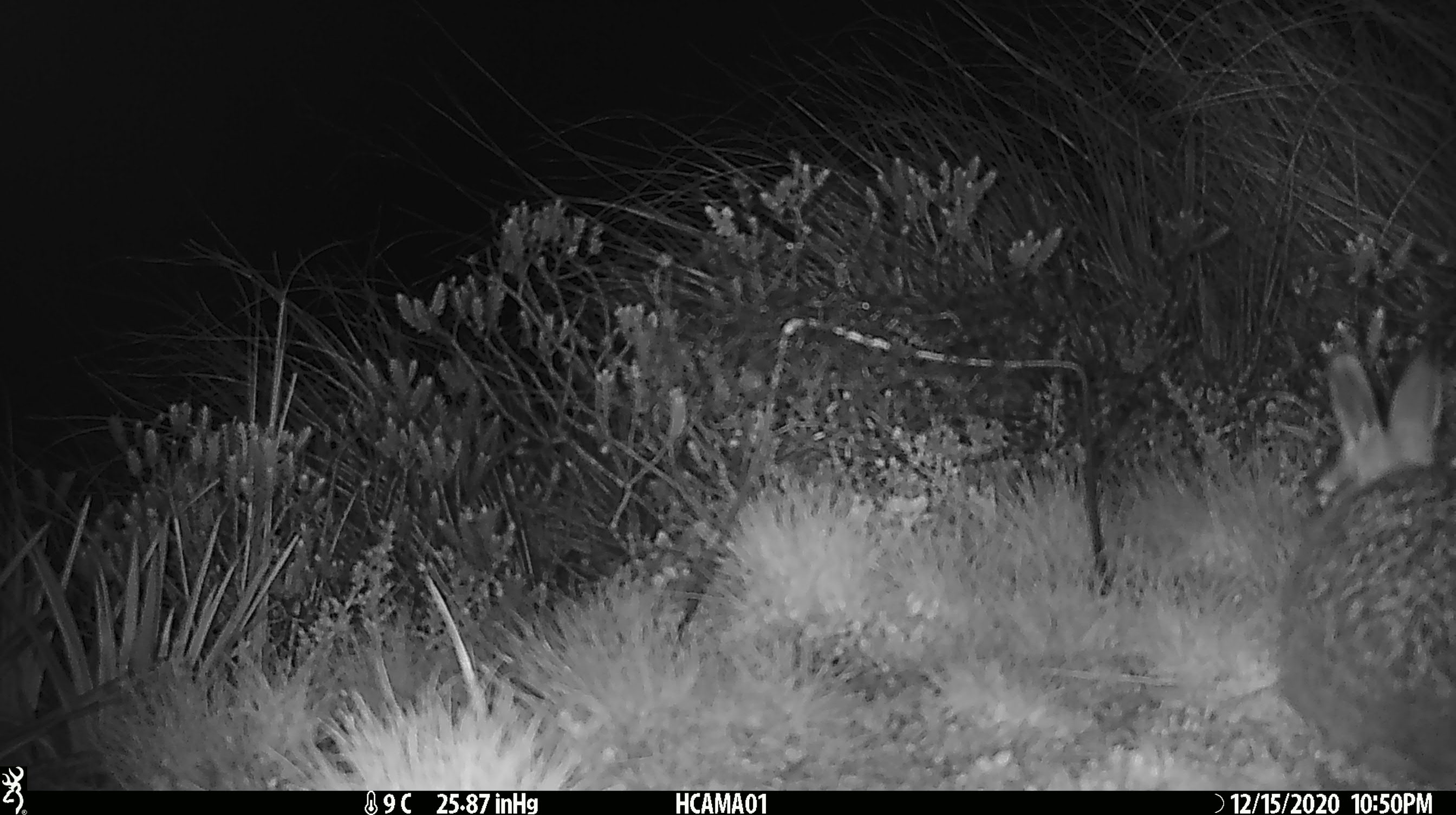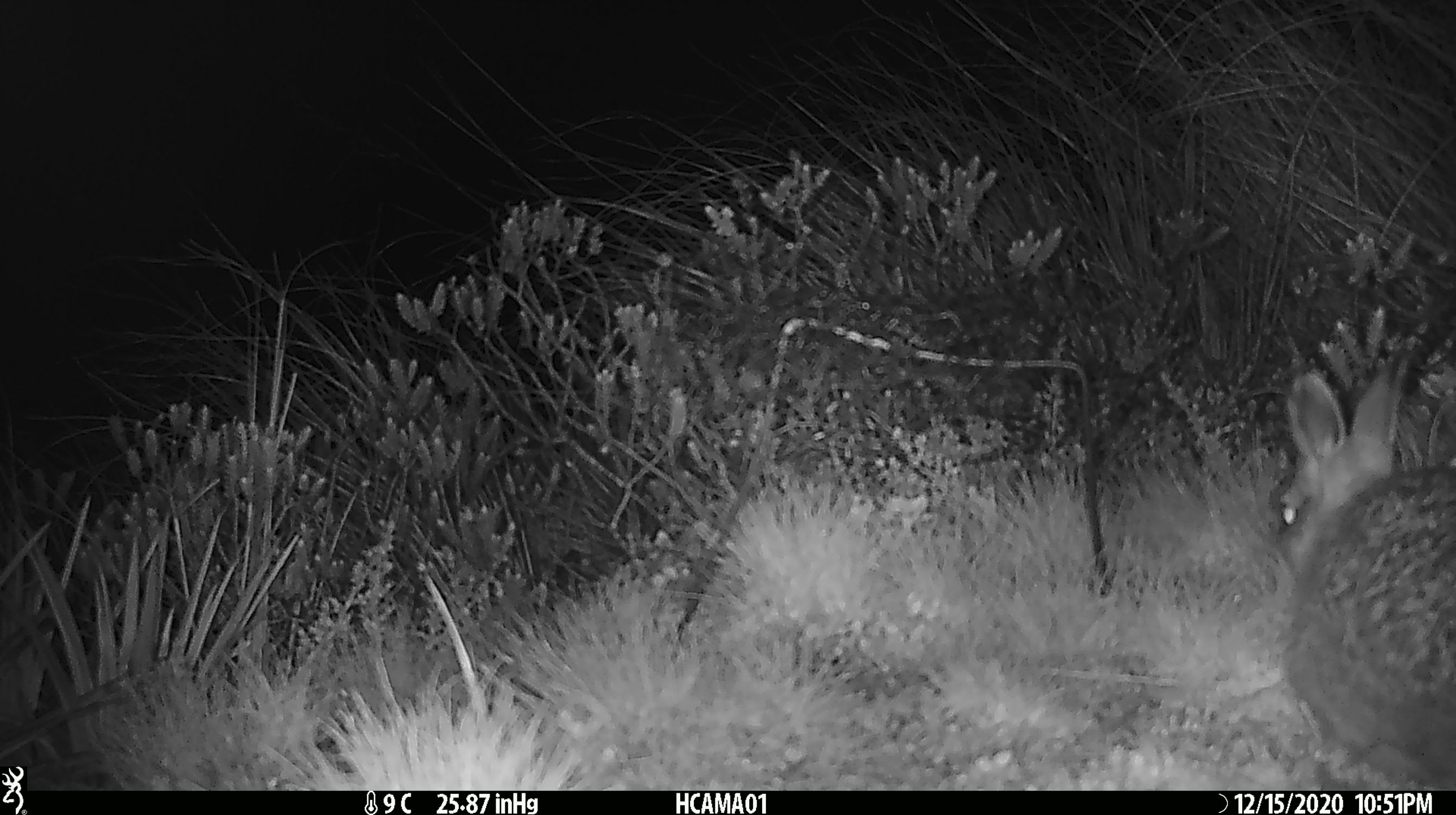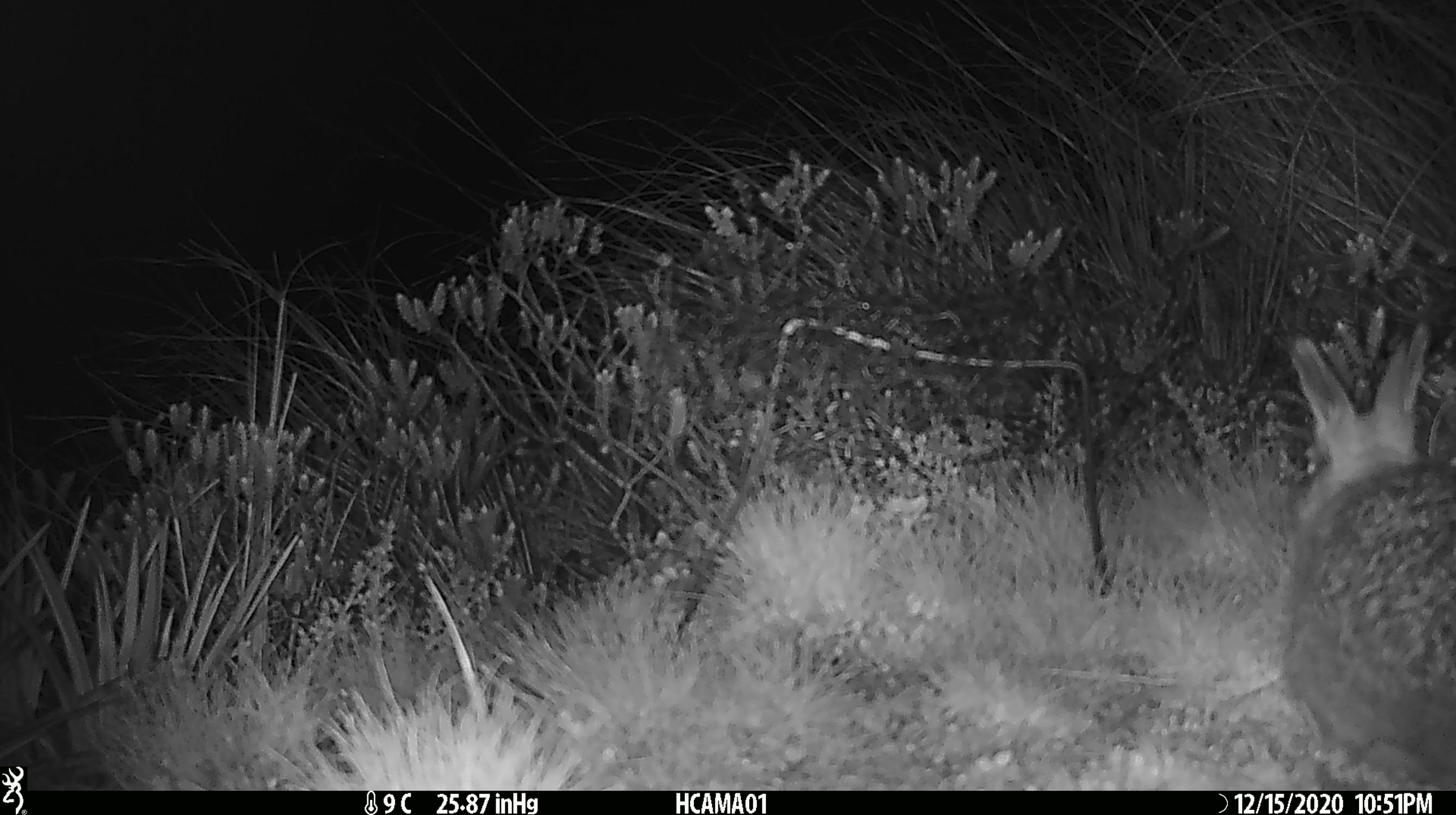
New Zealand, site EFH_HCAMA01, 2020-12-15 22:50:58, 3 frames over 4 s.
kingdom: Animalia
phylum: Chordata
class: Mammalia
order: Lagomorpha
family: Leporidae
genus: Oryctolagus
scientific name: Oryctolagus cuniculus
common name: european rabbit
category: rabbit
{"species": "rabbit (european rabbit) (Oryctolagus cuniculus)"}